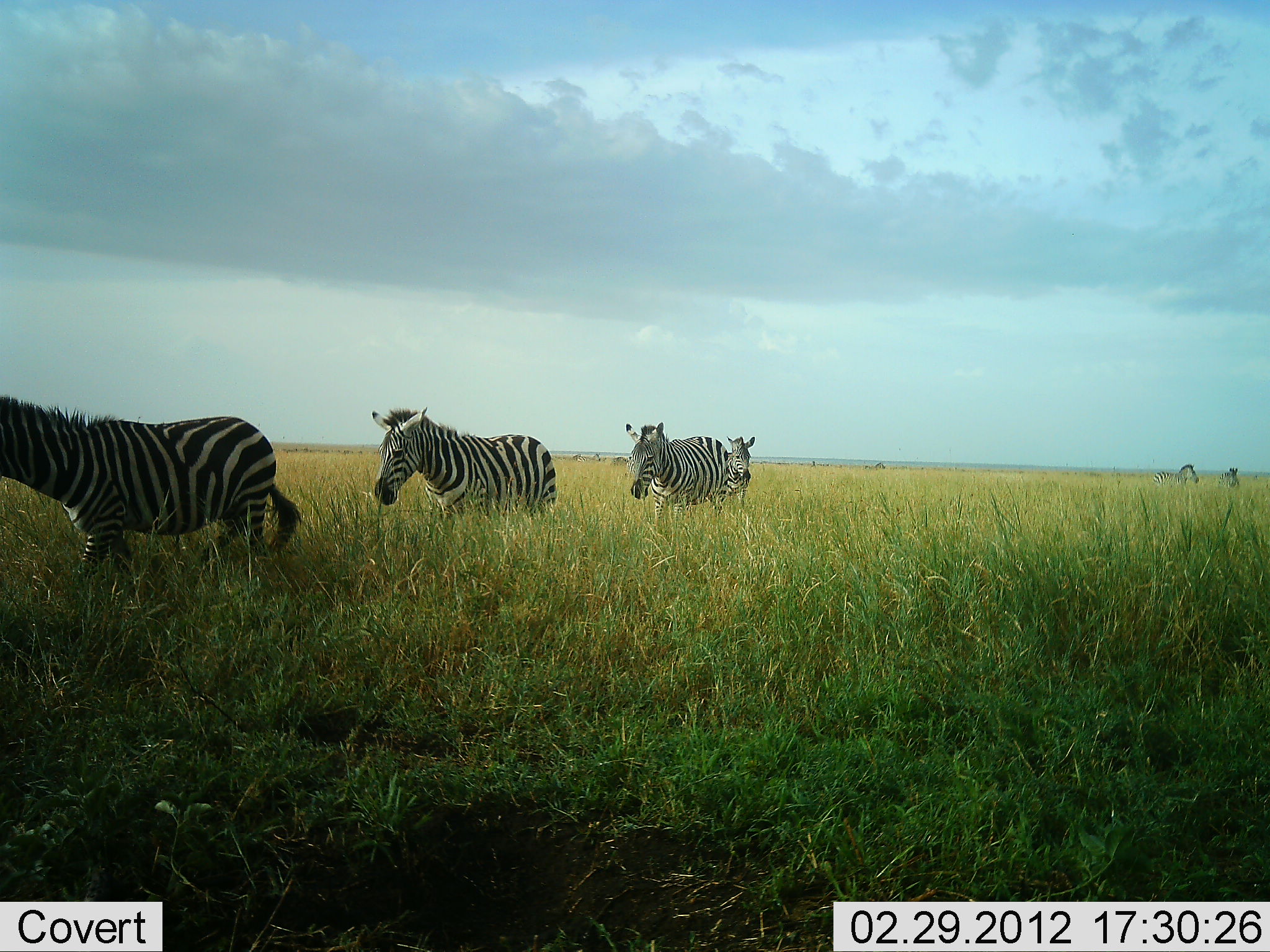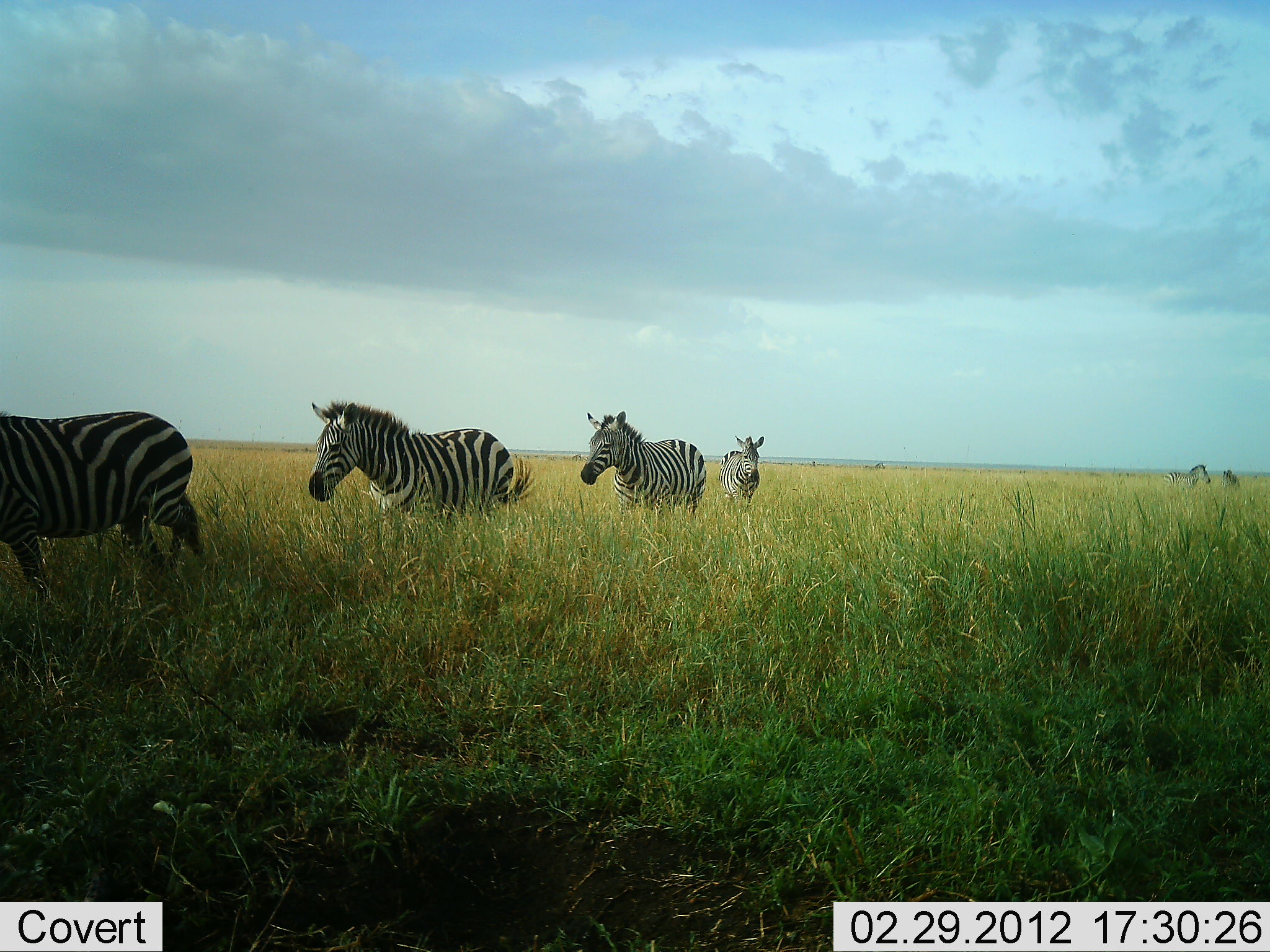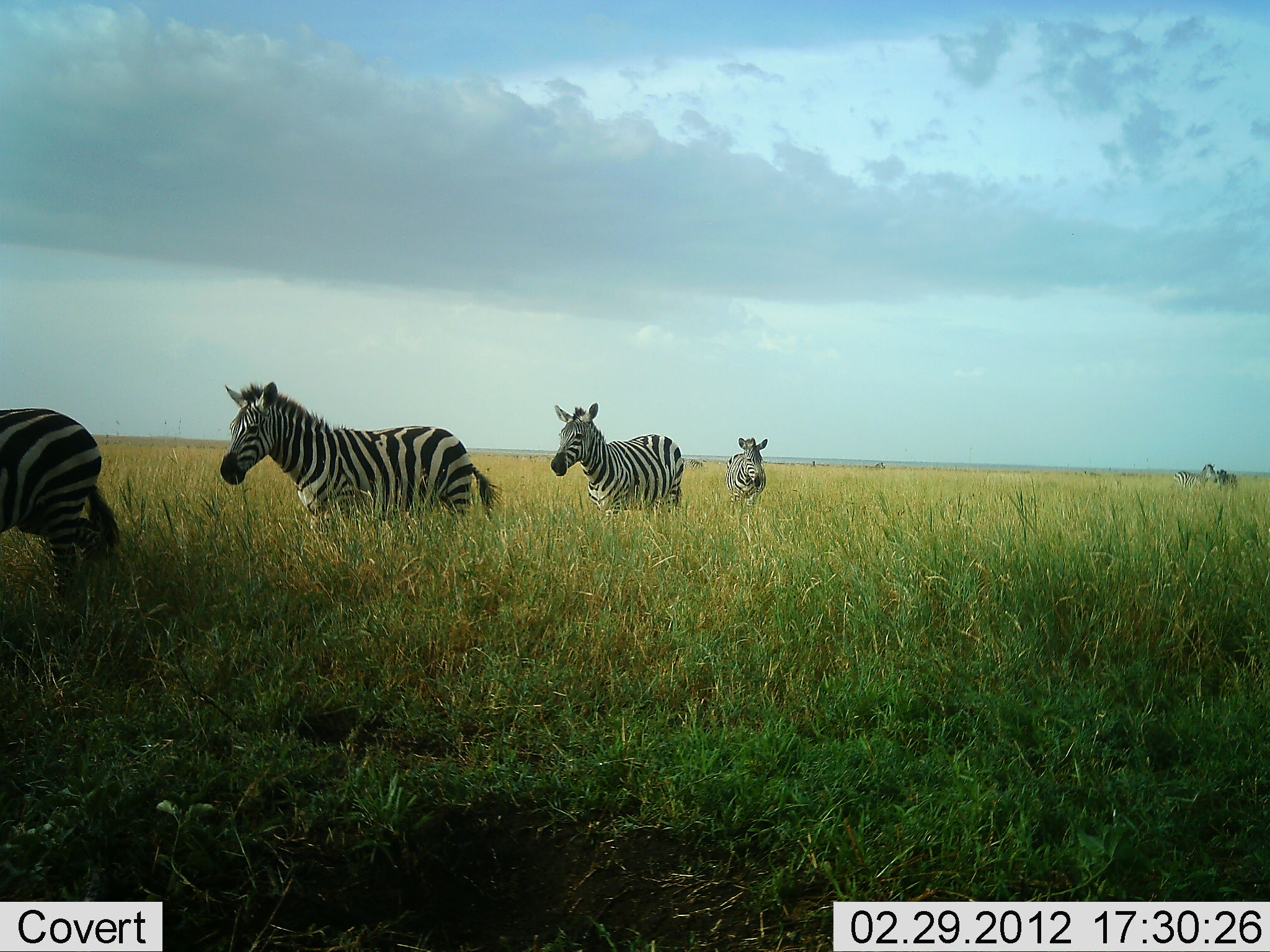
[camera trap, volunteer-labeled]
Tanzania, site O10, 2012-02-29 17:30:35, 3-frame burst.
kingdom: Animalia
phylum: Chordata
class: Mammalia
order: Perissodactyla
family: Equidae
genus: Equus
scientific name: Equus quagga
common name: plains zebra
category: zebra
Zebra (plains zebra) (Equus quagga), count 6. Behavior (volunteer vote fractions): standing 10%, resting 0%, moving 100%, interacting 7%. Young present (vote fraction): 0%. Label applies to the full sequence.